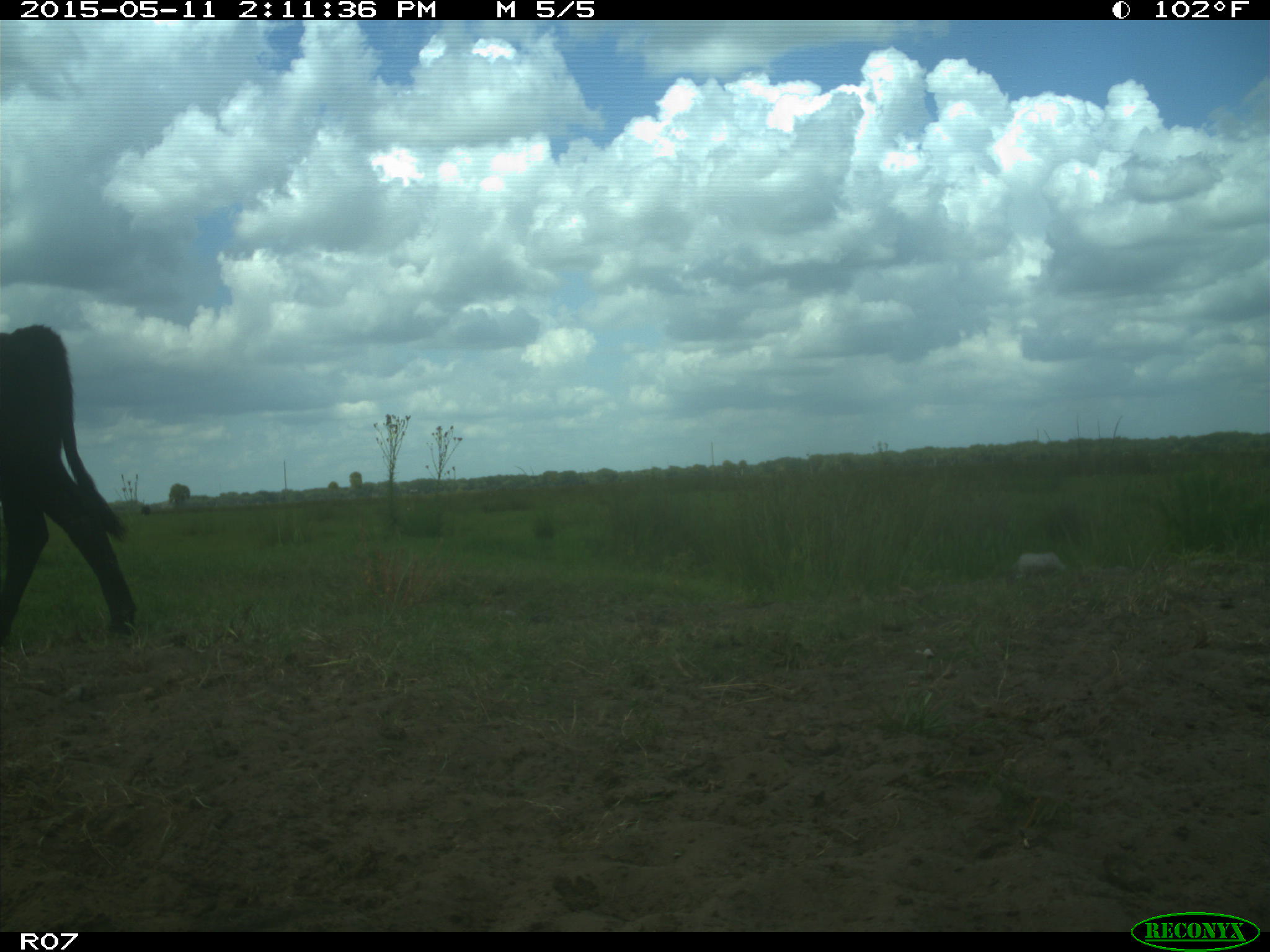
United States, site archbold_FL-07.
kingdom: Animalia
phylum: Chordata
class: Mammalia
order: Artiodactyla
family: Bovidae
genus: Bos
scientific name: Bos taurus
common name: domestic cow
Bos taurus (domestic cow).